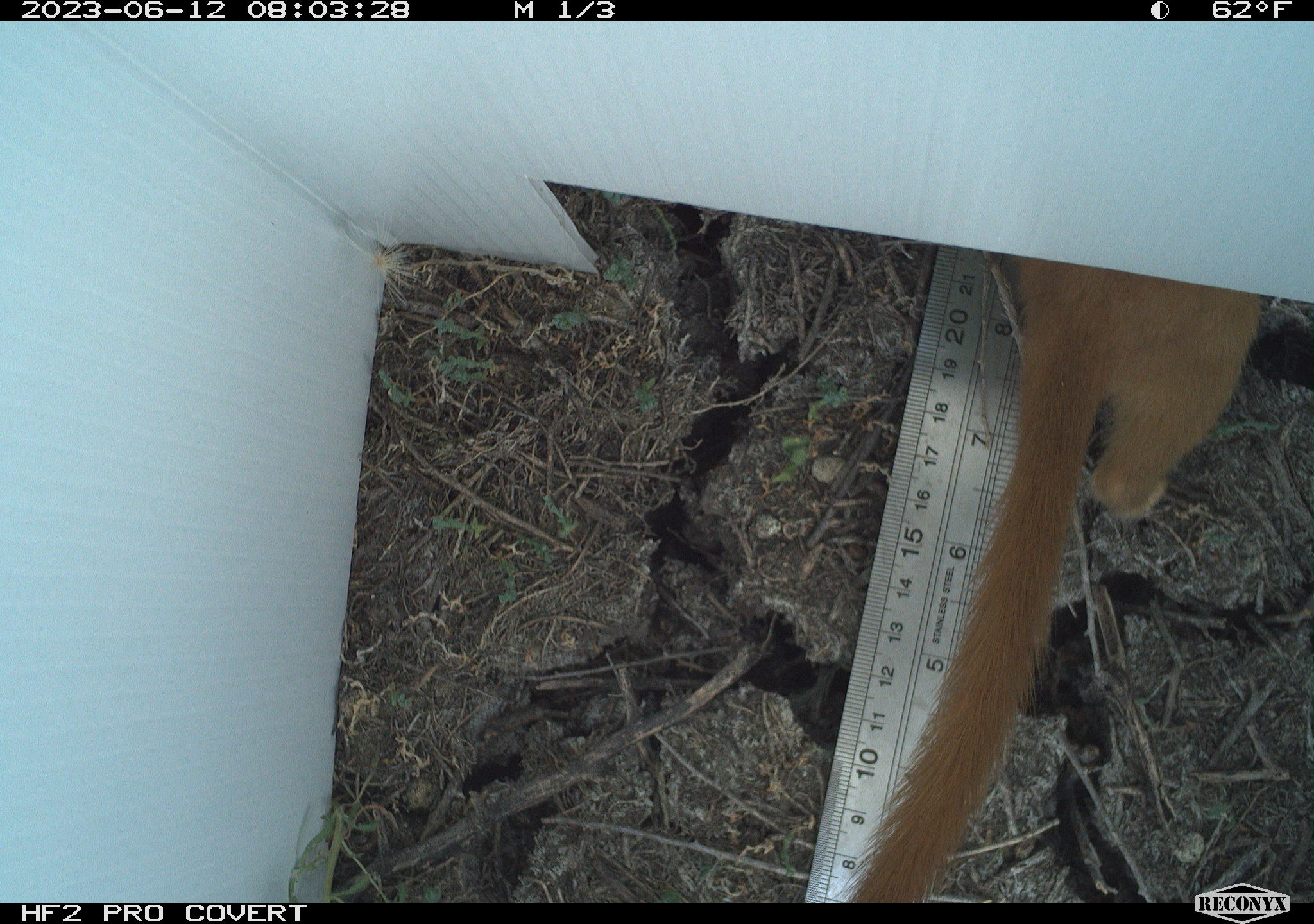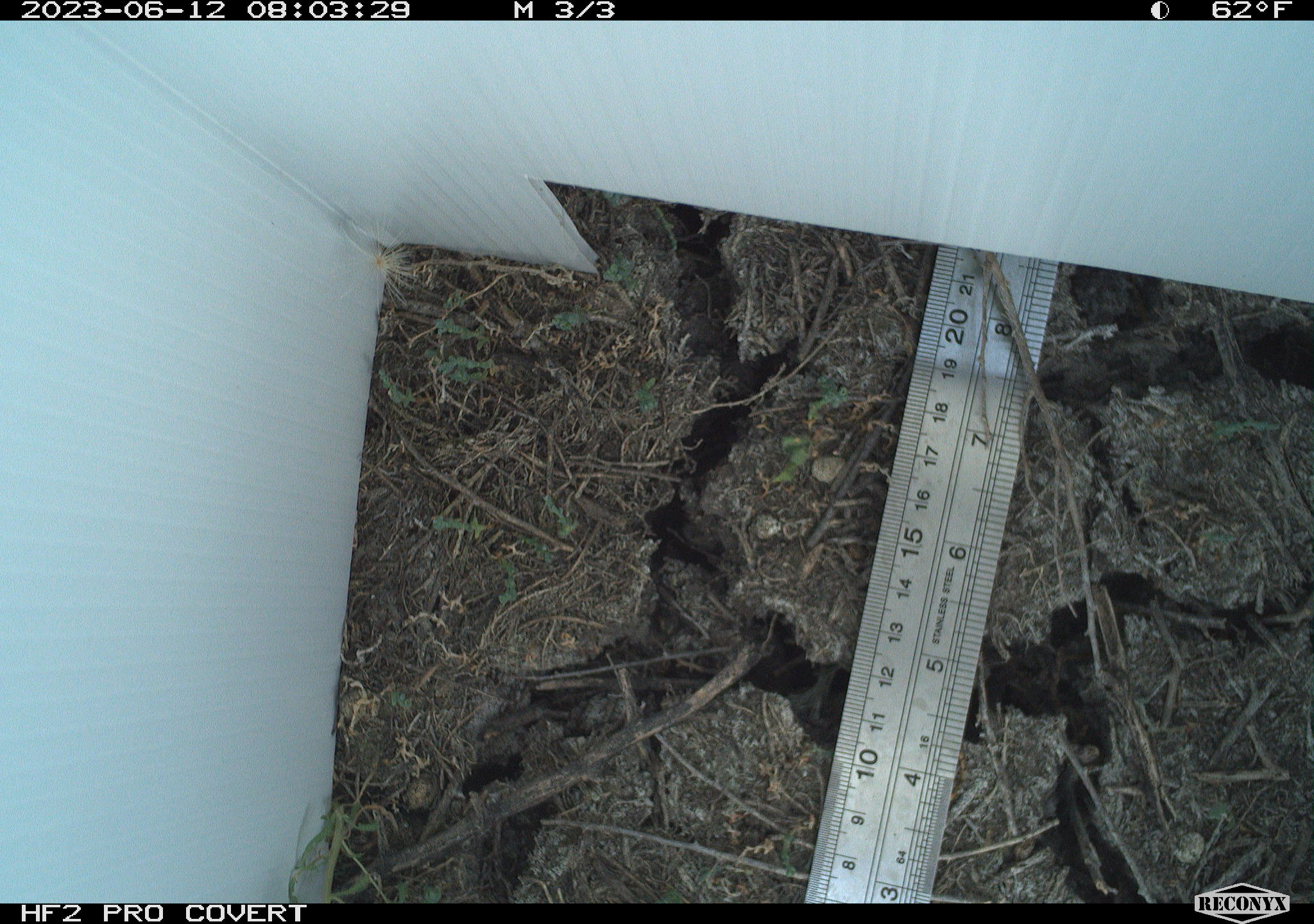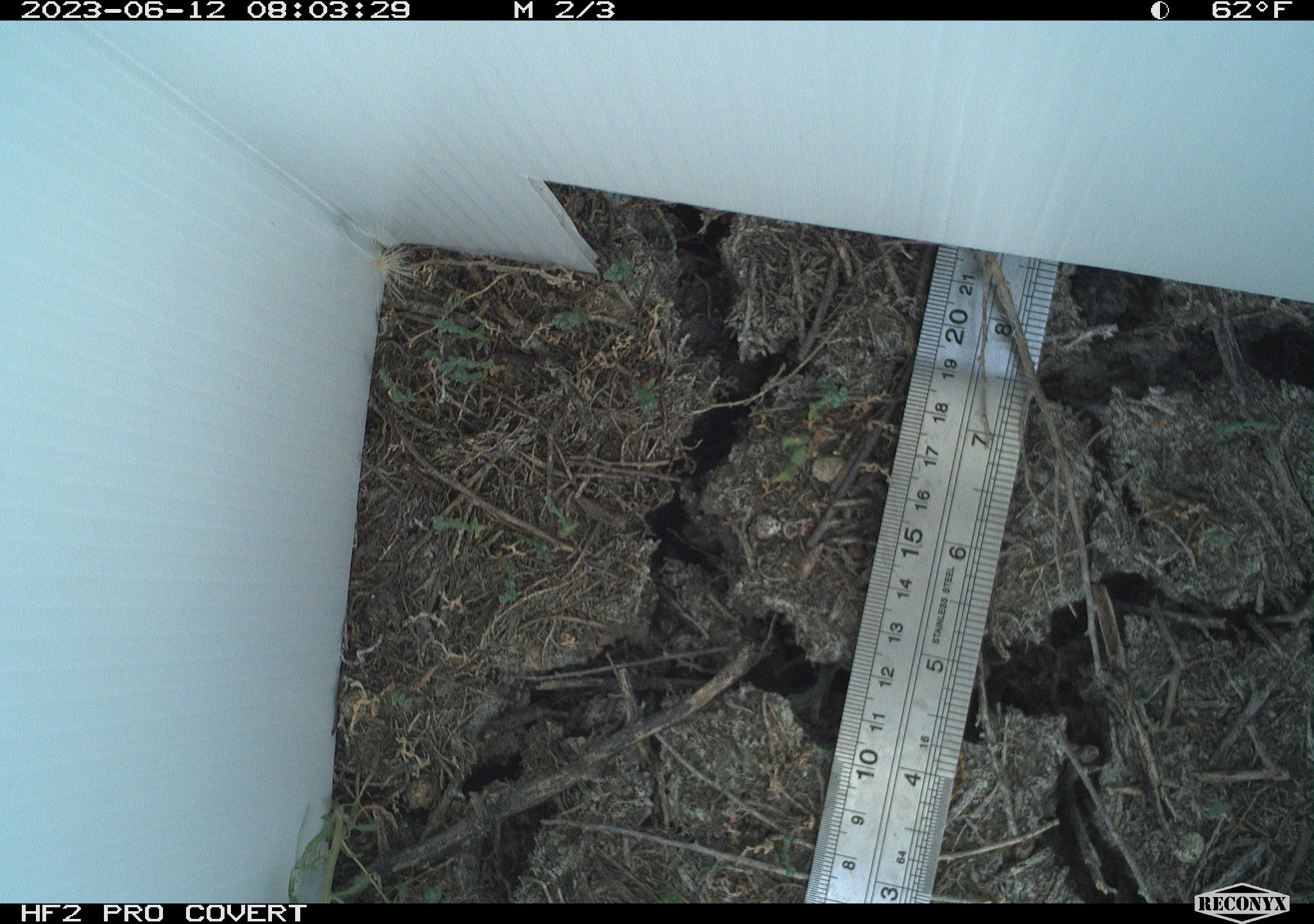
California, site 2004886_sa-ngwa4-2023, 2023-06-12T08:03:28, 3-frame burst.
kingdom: Animalia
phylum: Chordata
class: Mammalia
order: Carnivora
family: Mustelidae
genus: Neogale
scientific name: Neogale frenata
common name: long-tailed weasel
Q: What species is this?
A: Long-tailed weasel (Neogale frenata).